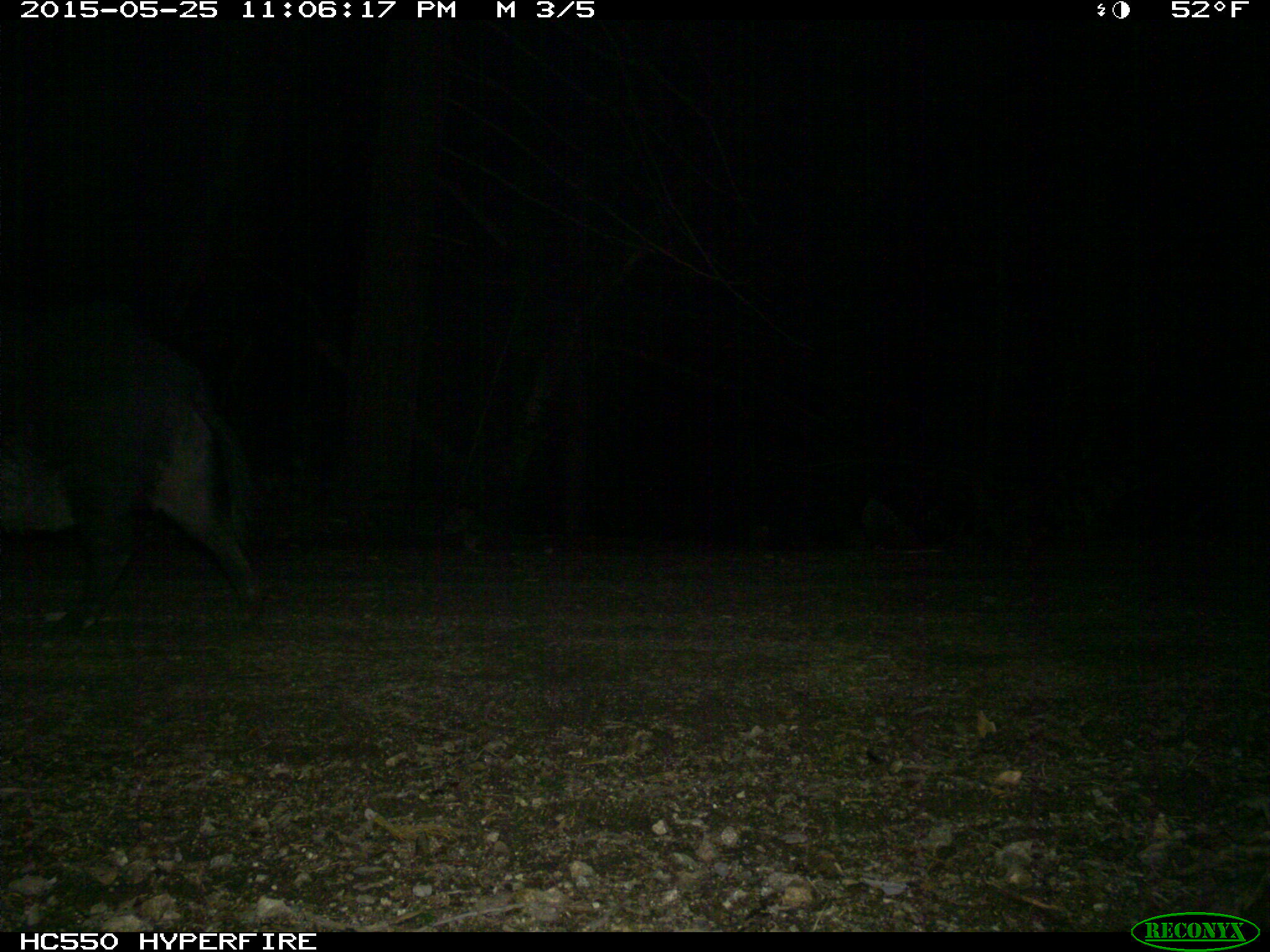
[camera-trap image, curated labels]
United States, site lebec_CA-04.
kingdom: Animalia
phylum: Chordata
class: Mammalia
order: Artiodactyla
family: Suidae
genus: Sus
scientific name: Sus scrofa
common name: wild boar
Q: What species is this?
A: Sus scrofa (wild boar).